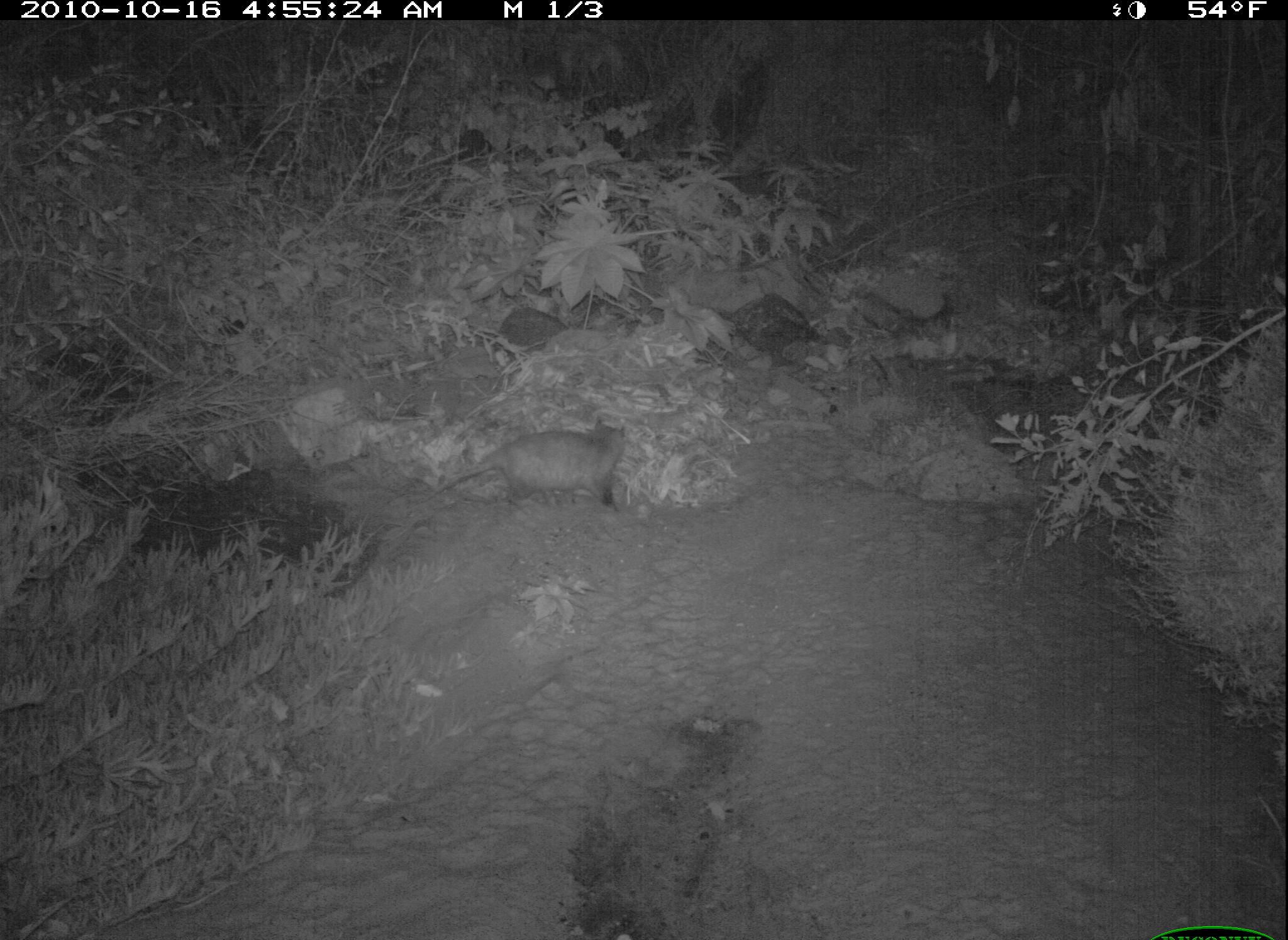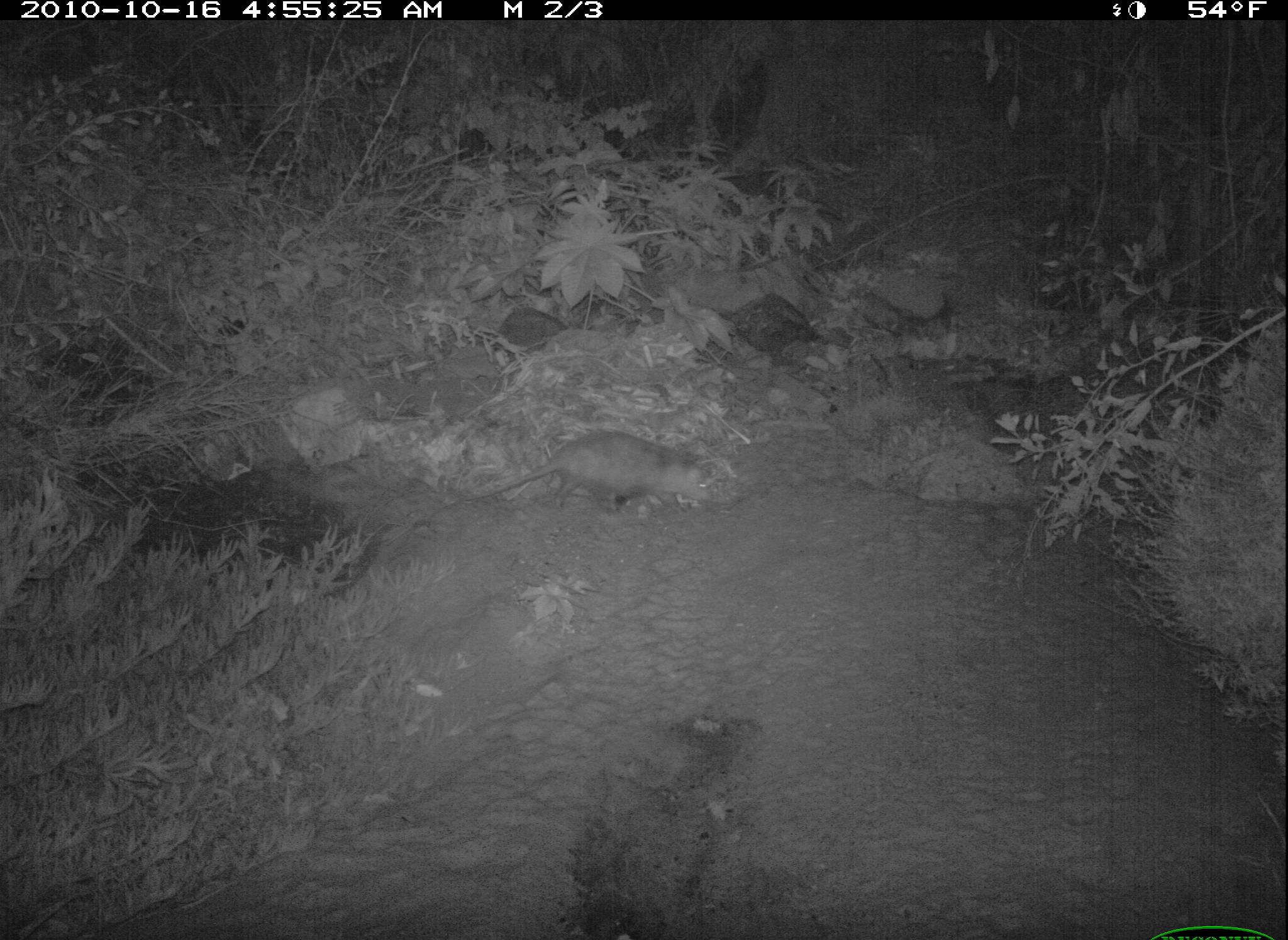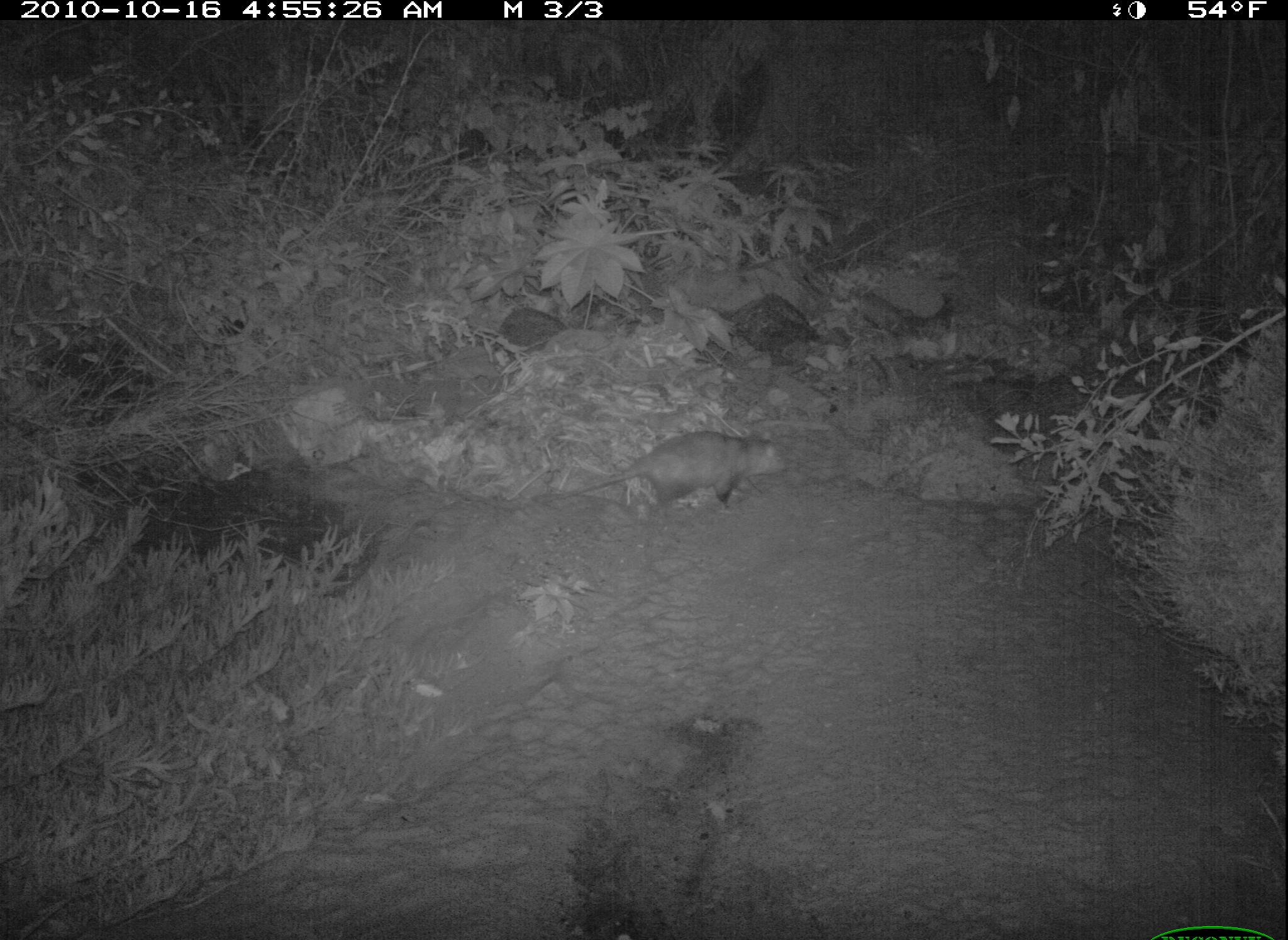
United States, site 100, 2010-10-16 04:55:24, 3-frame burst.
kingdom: Animalia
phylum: Chordata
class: Mammalia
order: Didelphimorphia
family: Didelphidae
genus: Didelphis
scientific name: Didelphis virginiana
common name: virginia opossum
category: opossum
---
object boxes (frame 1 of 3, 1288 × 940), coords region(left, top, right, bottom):
opossum: region(416, 412, 666, 532)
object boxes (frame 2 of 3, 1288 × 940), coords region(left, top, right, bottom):
opossum: region(465, 419, 741, 548)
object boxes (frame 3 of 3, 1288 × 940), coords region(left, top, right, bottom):
opossum: region(523, 422, 800, 527)